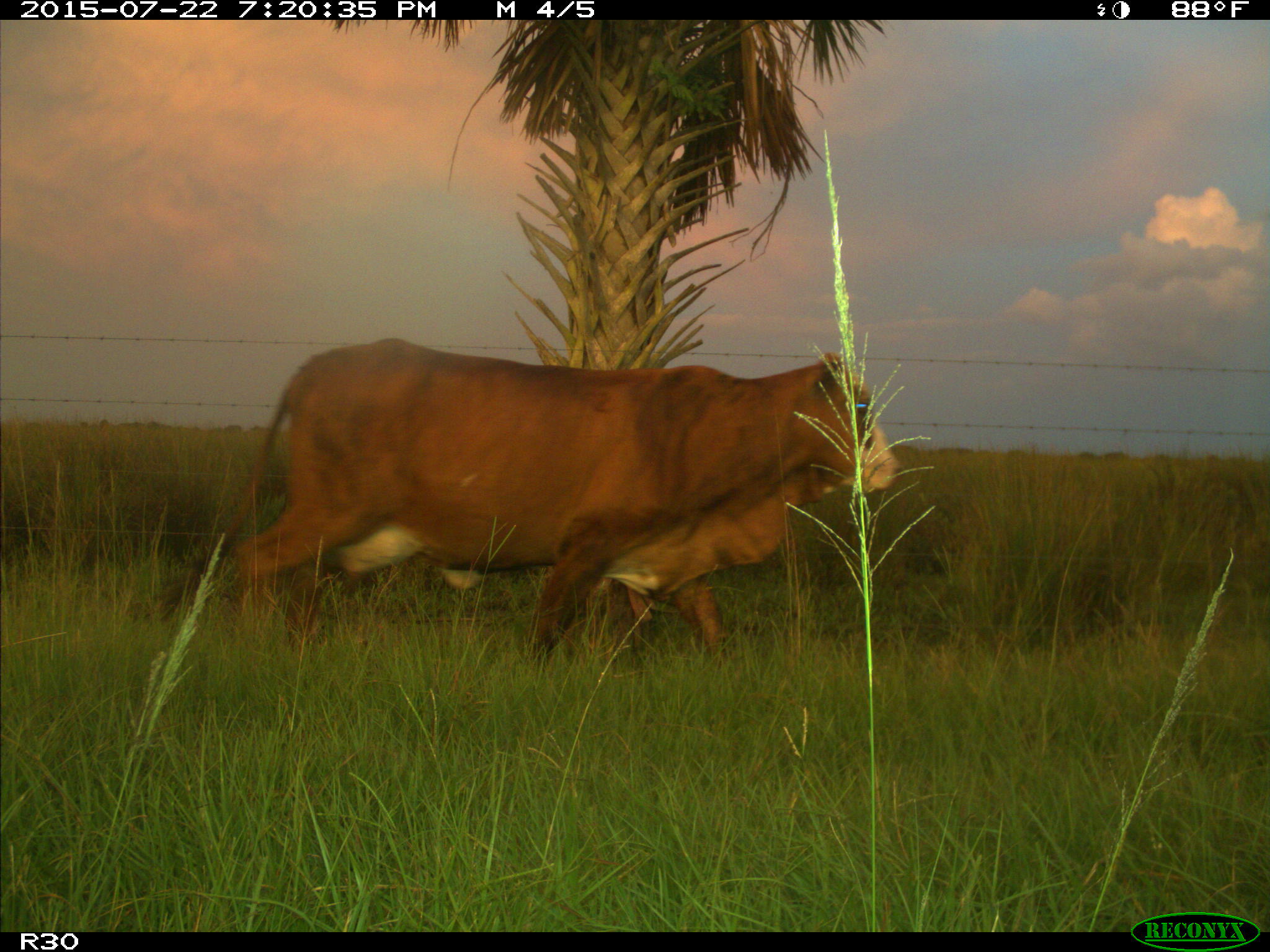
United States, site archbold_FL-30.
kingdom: Animalia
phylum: Chordata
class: Mammalia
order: Artiodactyla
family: Bovidae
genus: Bos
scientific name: Bos taurus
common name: domestic cow